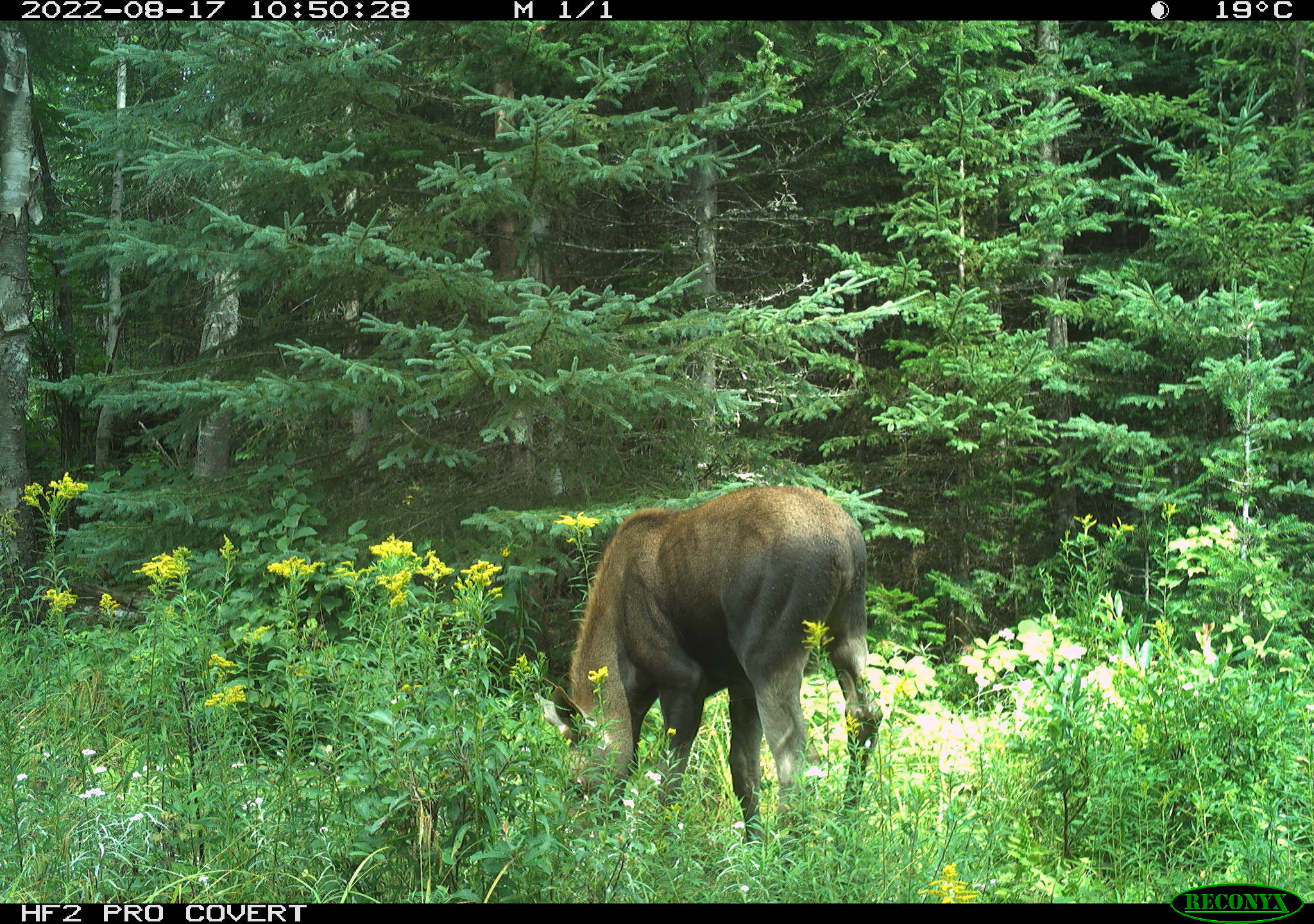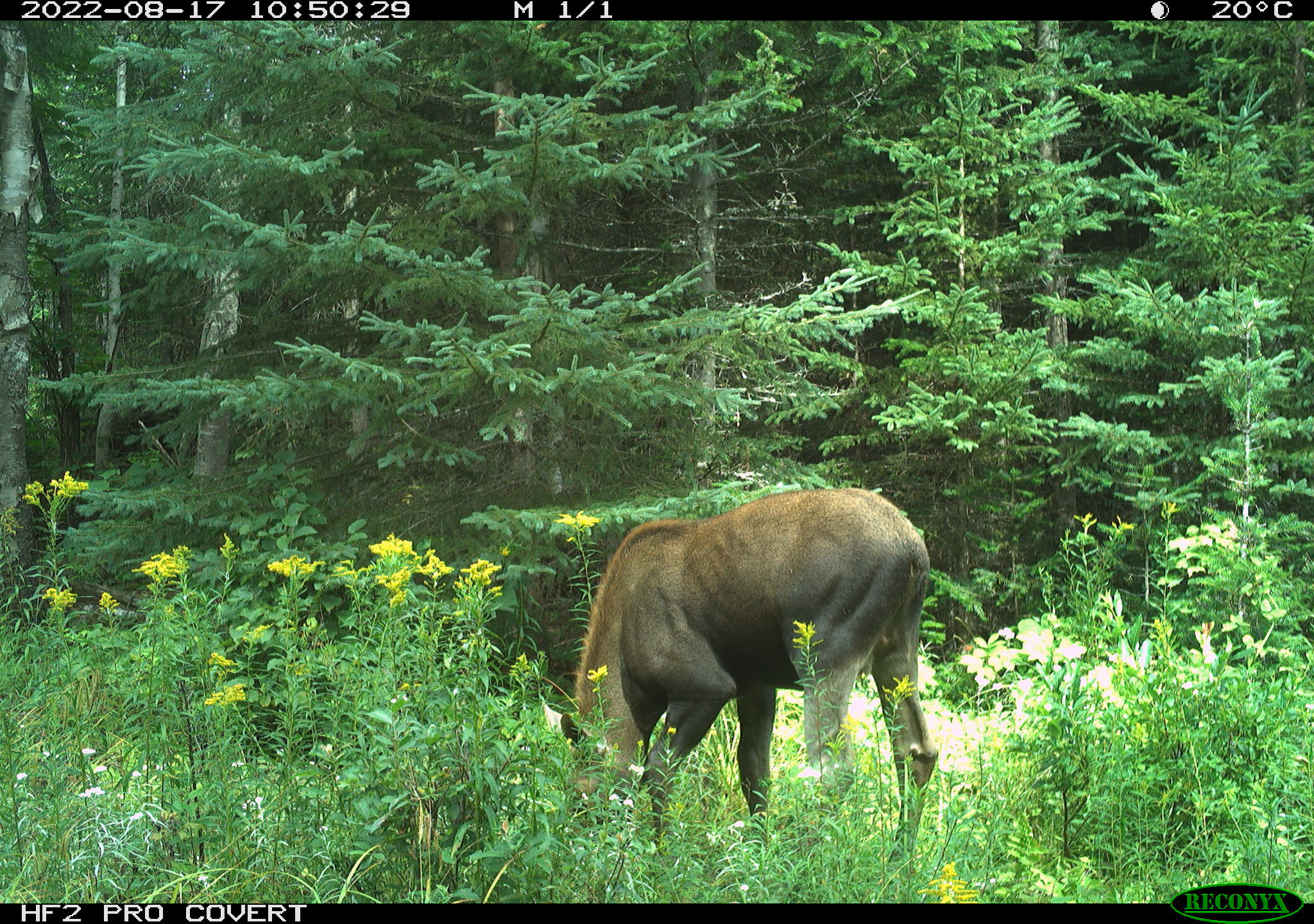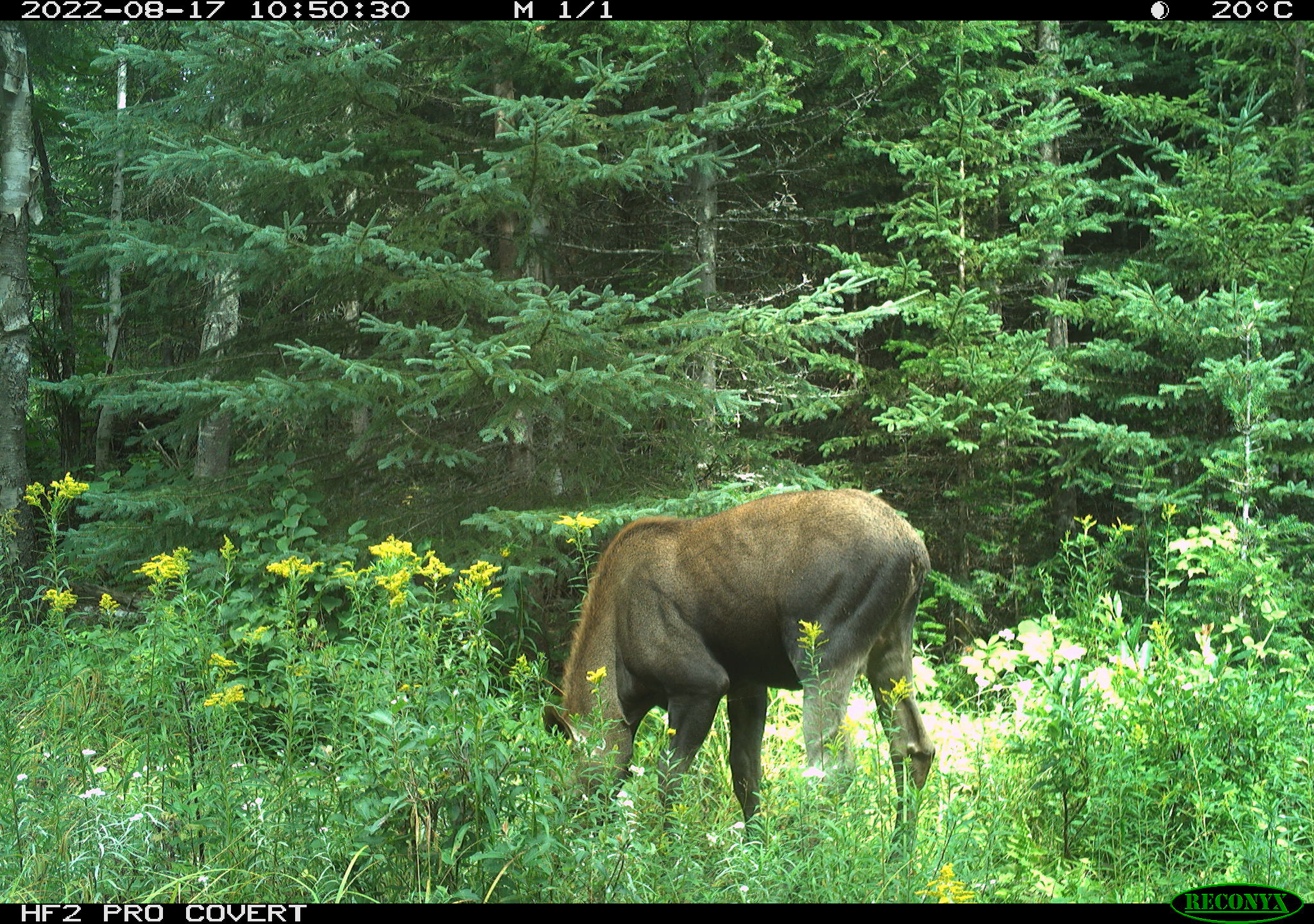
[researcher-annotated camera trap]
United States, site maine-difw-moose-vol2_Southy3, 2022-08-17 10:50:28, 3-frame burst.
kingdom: Animalia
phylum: Chordata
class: Mammalia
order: Artiodactyla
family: Cervidae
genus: Alces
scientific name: Alces alces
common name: moose